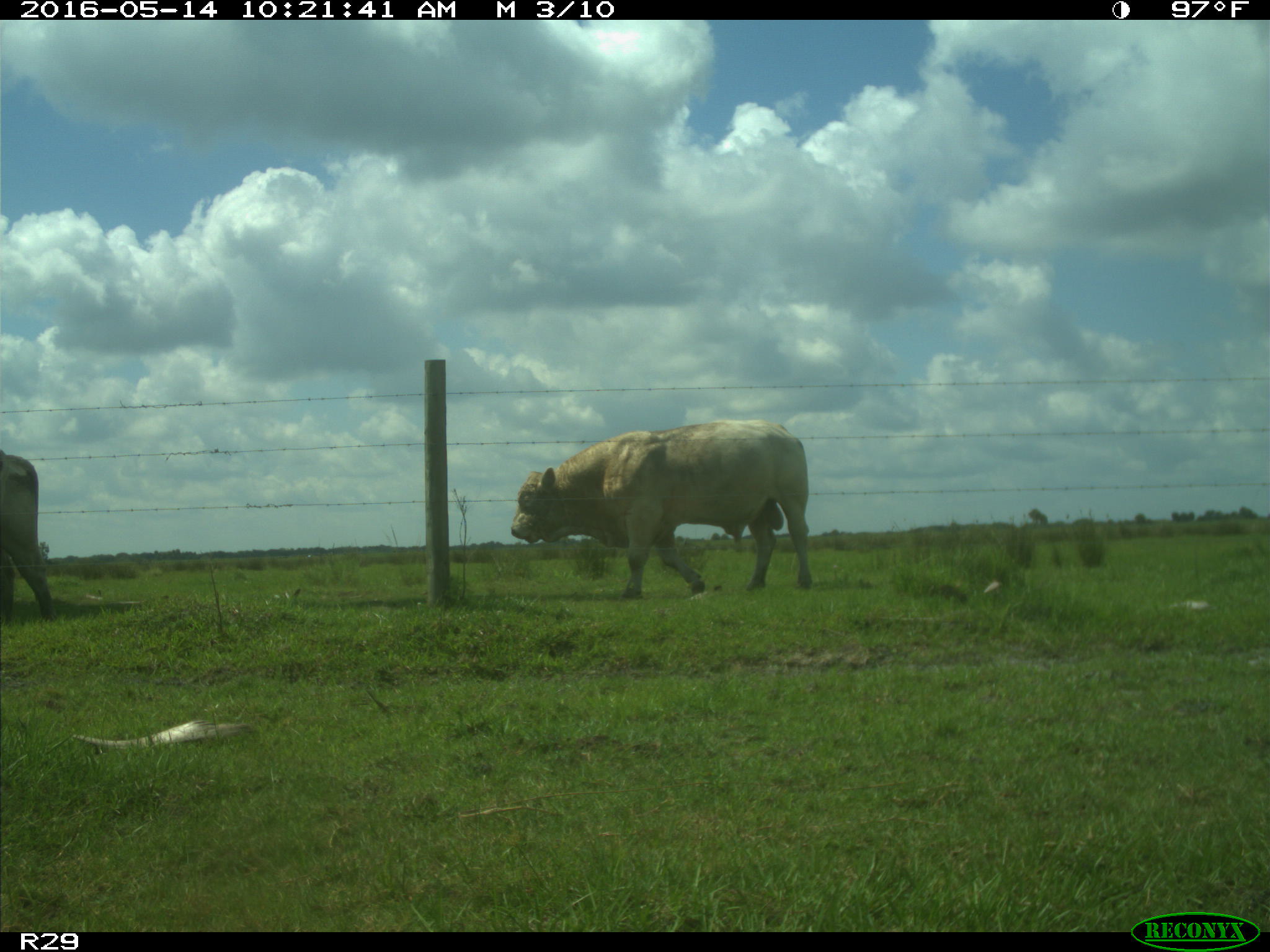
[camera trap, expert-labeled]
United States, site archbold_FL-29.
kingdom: Animalia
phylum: Chordata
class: Mammalia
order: Artiodactyla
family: Bovidae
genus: Bos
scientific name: Bos taurus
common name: domestic cow